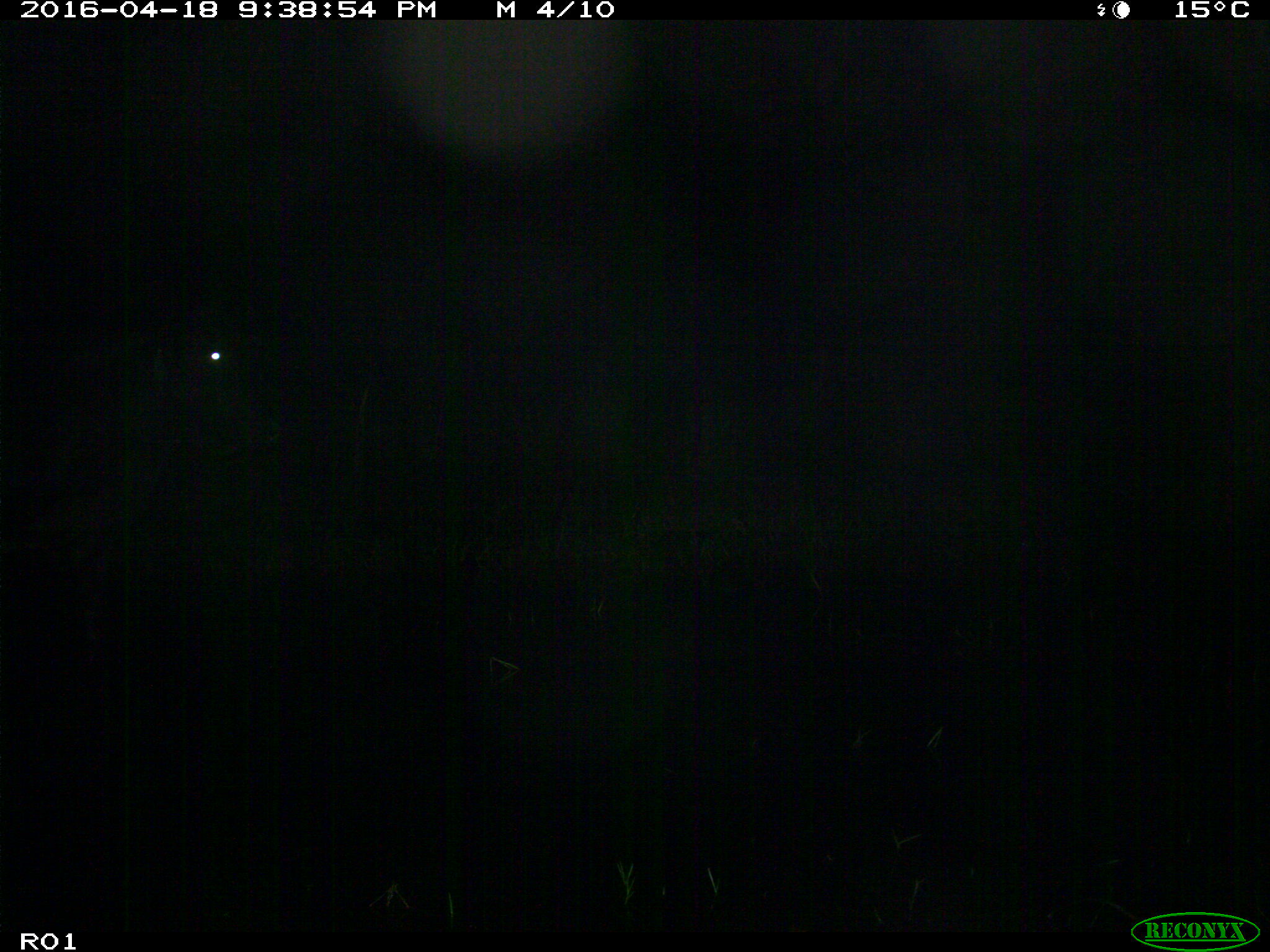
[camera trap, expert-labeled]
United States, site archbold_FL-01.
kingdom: Animalia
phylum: Chordata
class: Mammalia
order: Artiodactyla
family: Bovidae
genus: Bos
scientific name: Bos taurus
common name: domestic cow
Bos taurus (domestic cow).